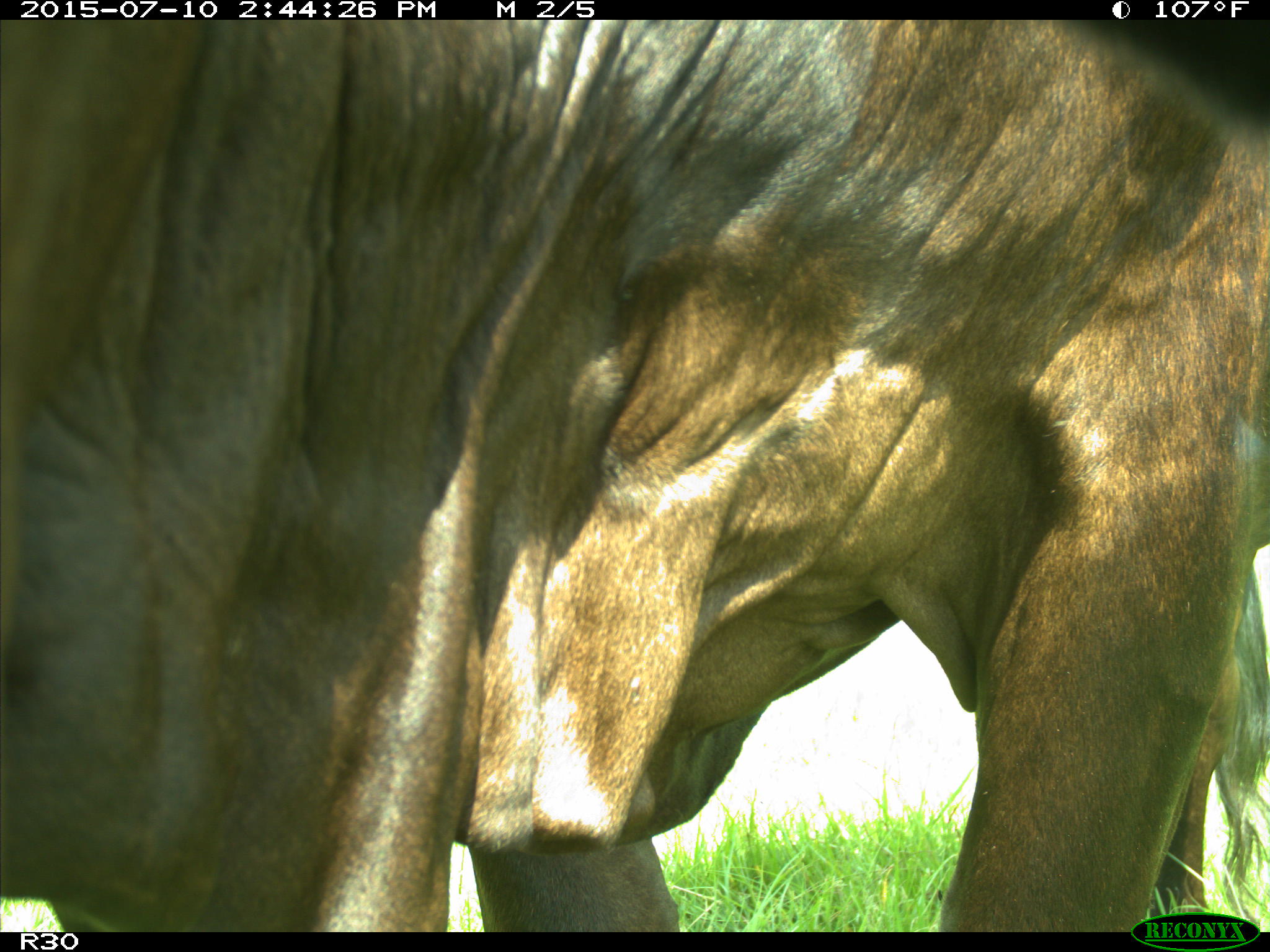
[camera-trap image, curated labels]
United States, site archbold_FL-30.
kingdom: Animalia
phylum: Chordata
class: Mammalia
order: Artiodactyla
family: Bovidae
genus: Bos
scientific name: Bos taurus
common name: domestic cow